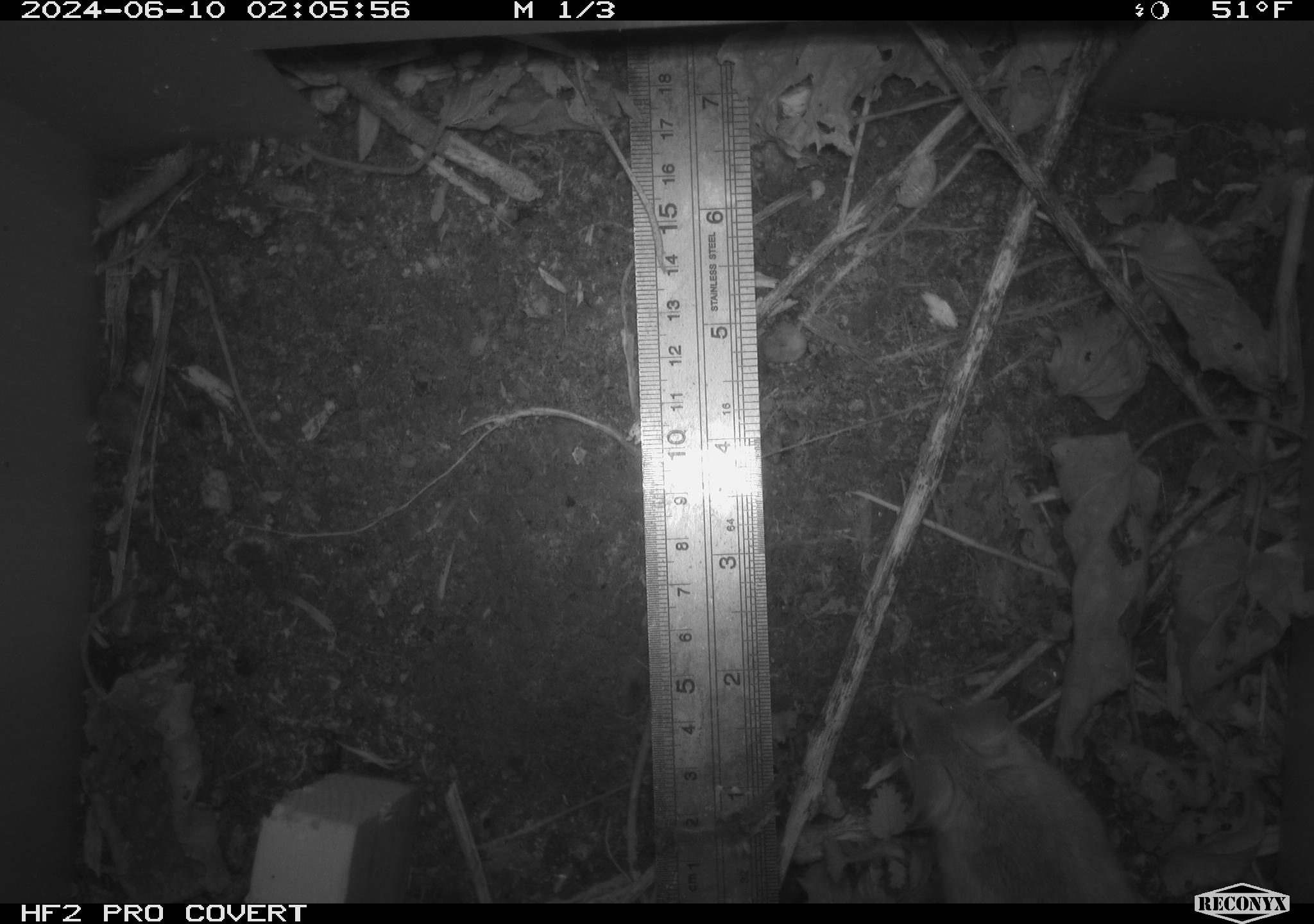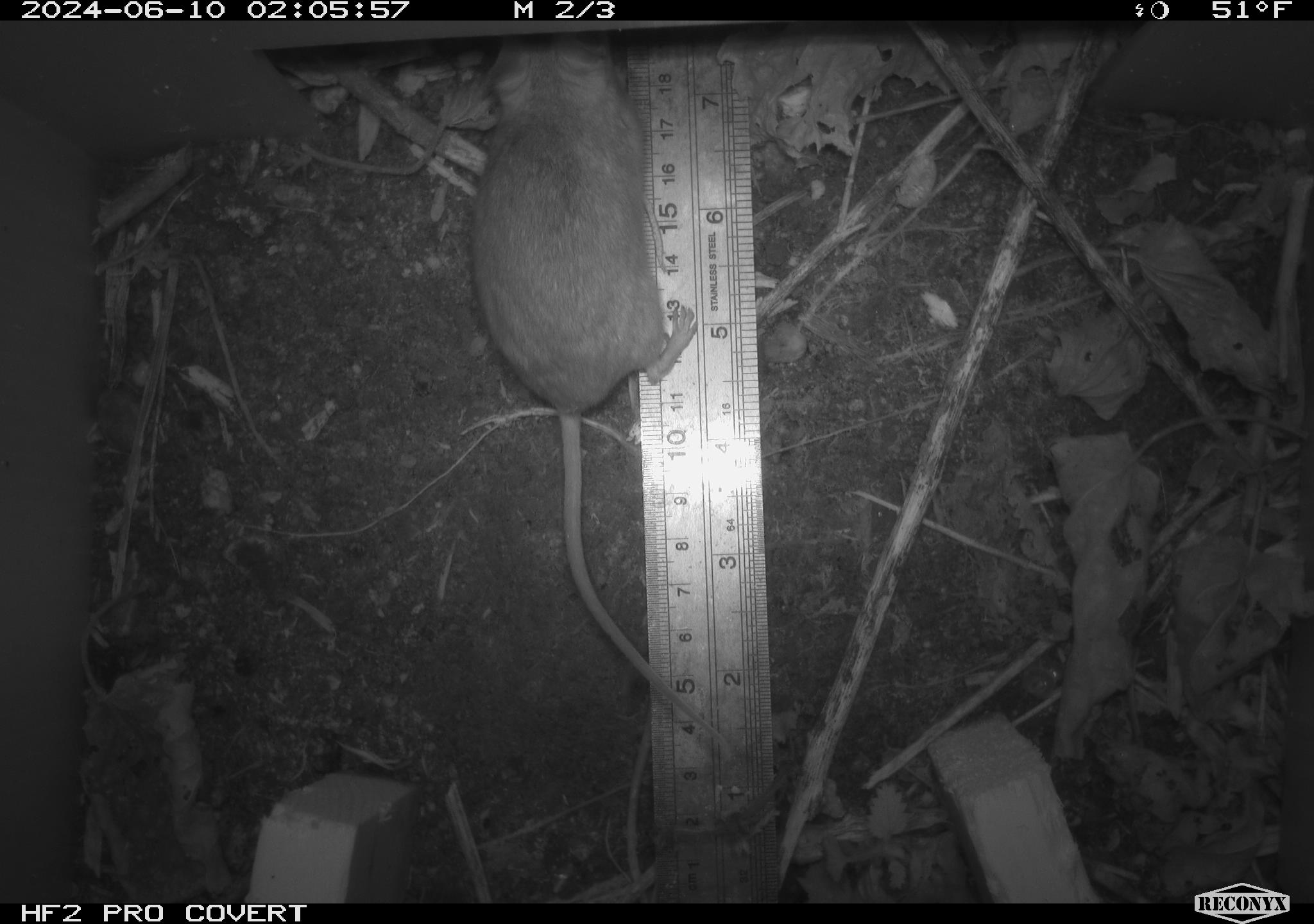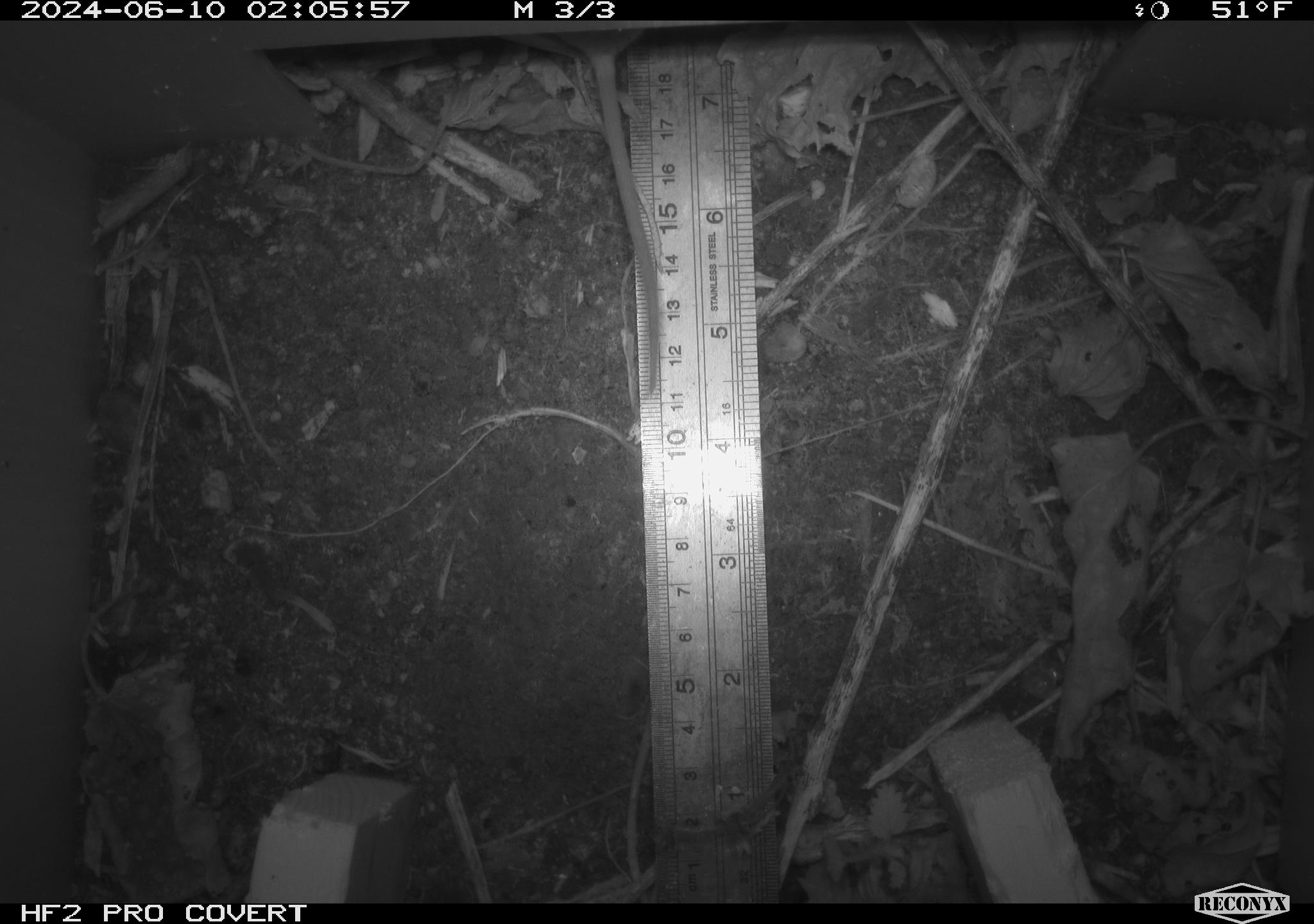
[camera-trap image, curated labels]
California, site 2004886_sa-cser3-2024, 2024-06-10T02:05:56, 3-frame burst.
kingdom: Animalia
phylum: Chordata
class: Mammalia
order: Rodentia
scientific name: Rodentia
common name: rodent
Rodent (Rodentia).